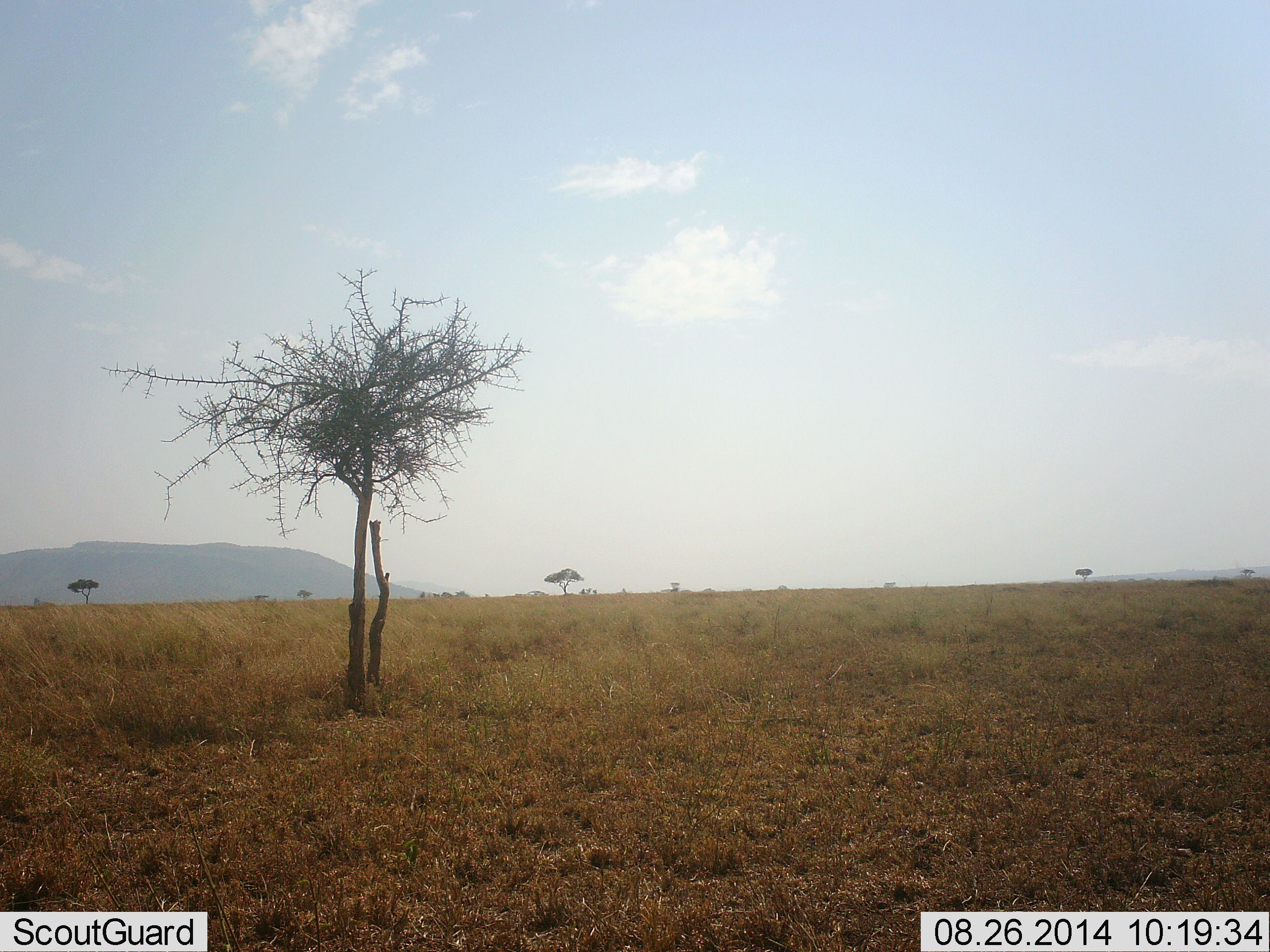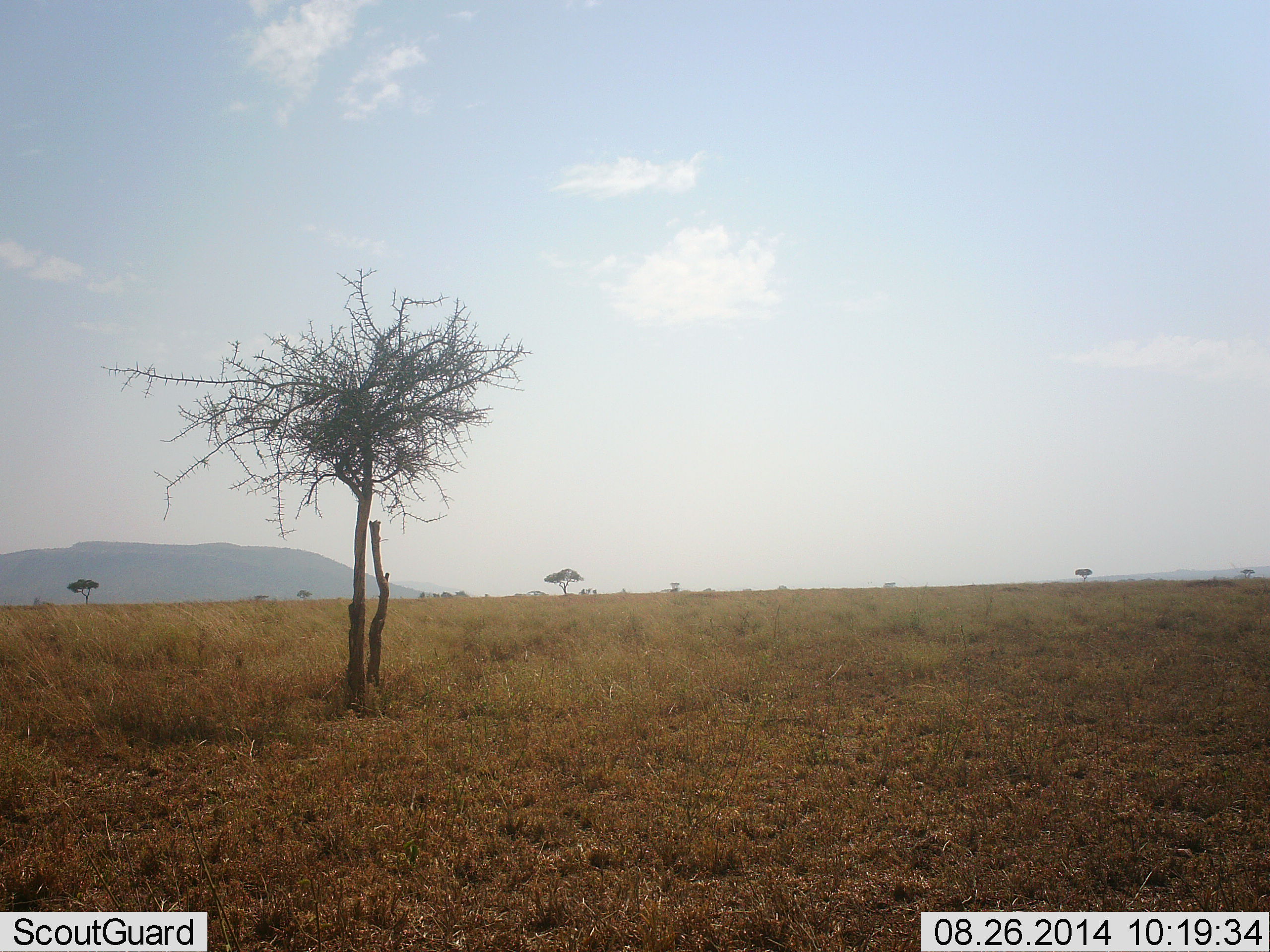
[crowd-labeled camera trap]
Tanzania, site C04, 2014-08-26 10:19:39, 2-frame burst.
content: no animal present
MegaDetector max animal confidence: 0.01